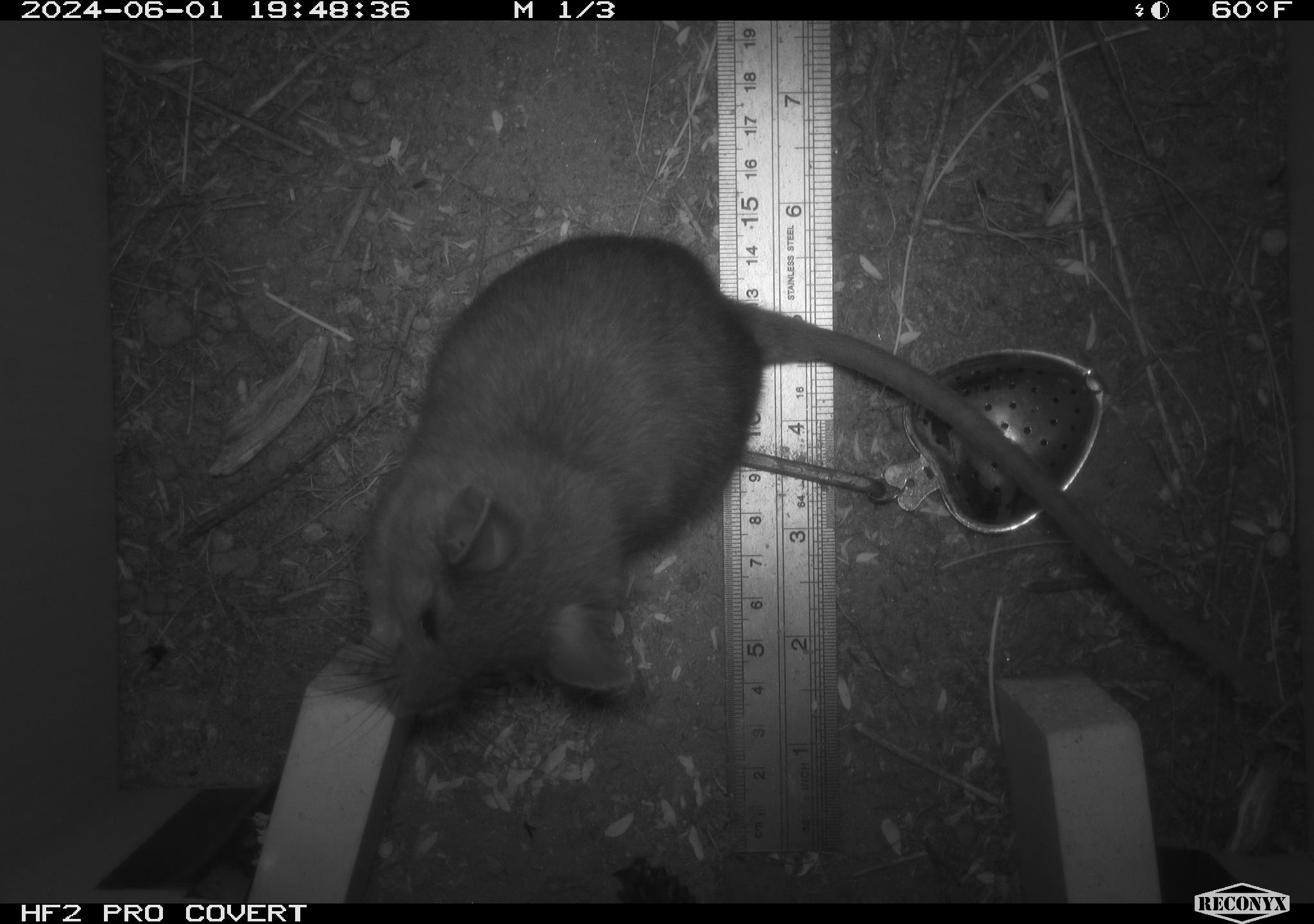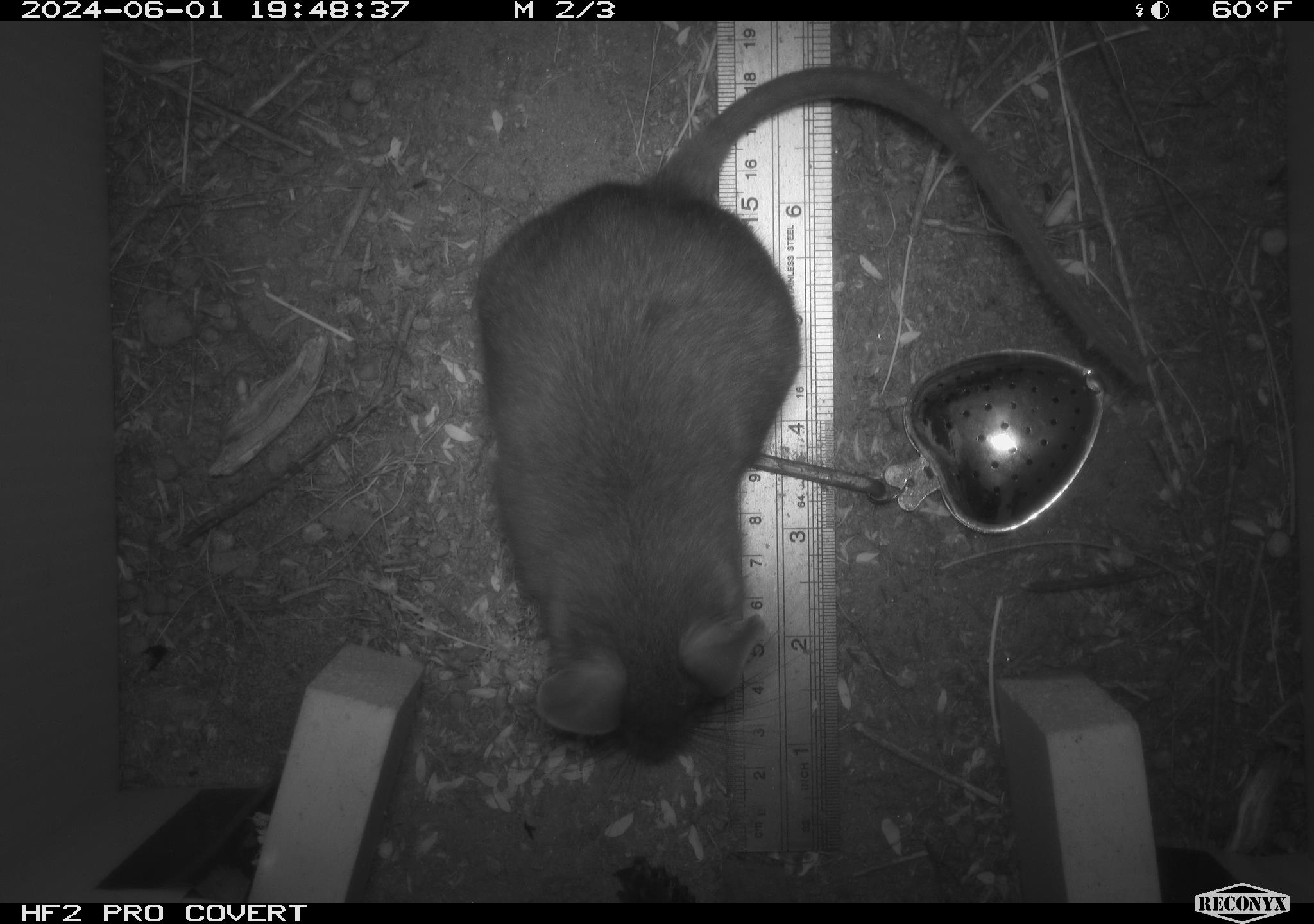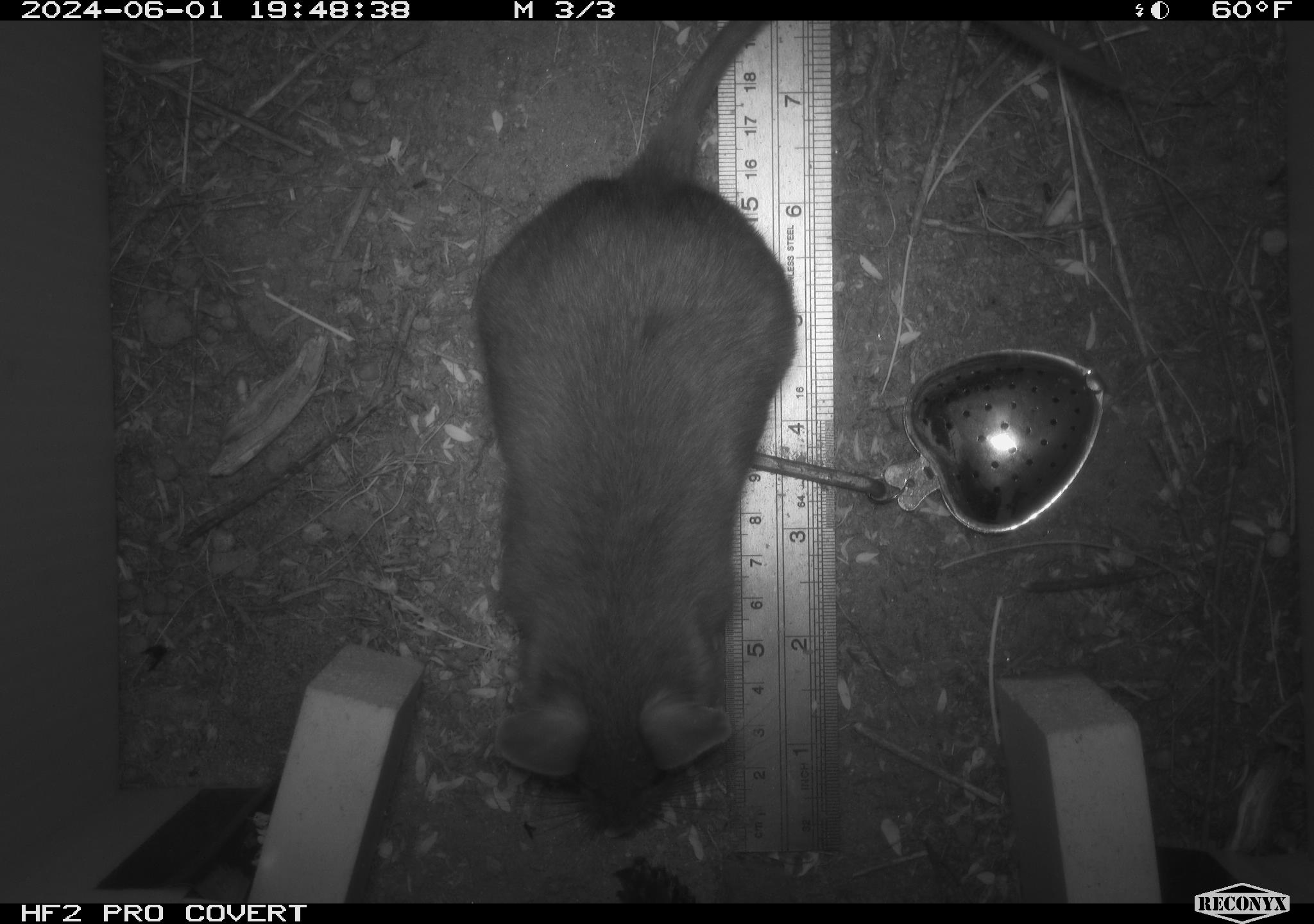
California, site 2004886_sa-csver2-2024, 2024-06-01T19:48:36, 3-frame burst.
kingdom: Animalia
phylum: Chordata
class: Mammalia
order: Rodentia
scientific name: Rodentia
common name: rodent